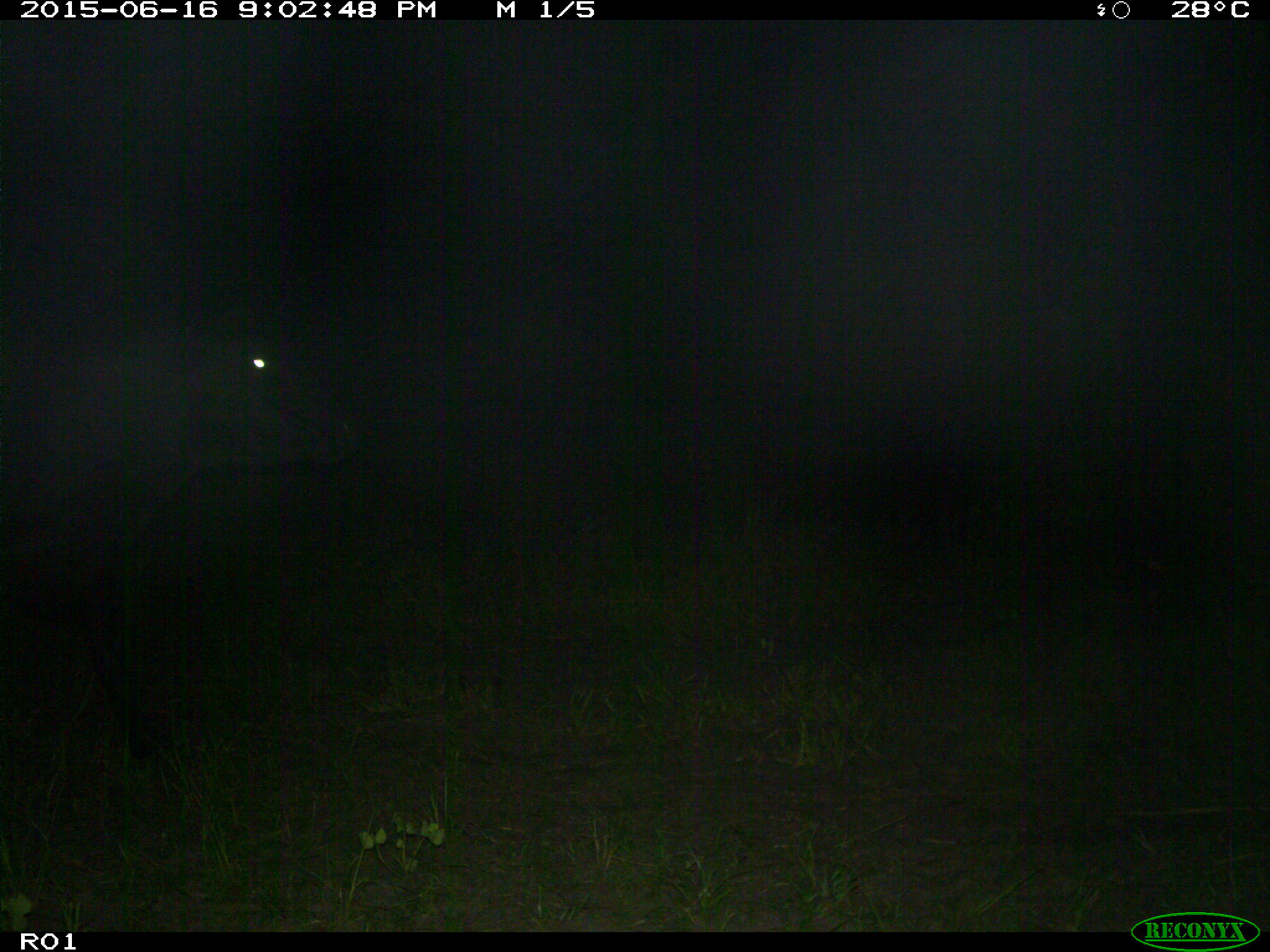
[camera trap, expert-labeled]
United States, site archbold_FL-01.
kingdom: Animalia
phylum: Chordata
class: Mammalia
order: Artiodactyla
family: Bovidae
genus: Bos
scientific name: Bos taurus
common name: domestic cow